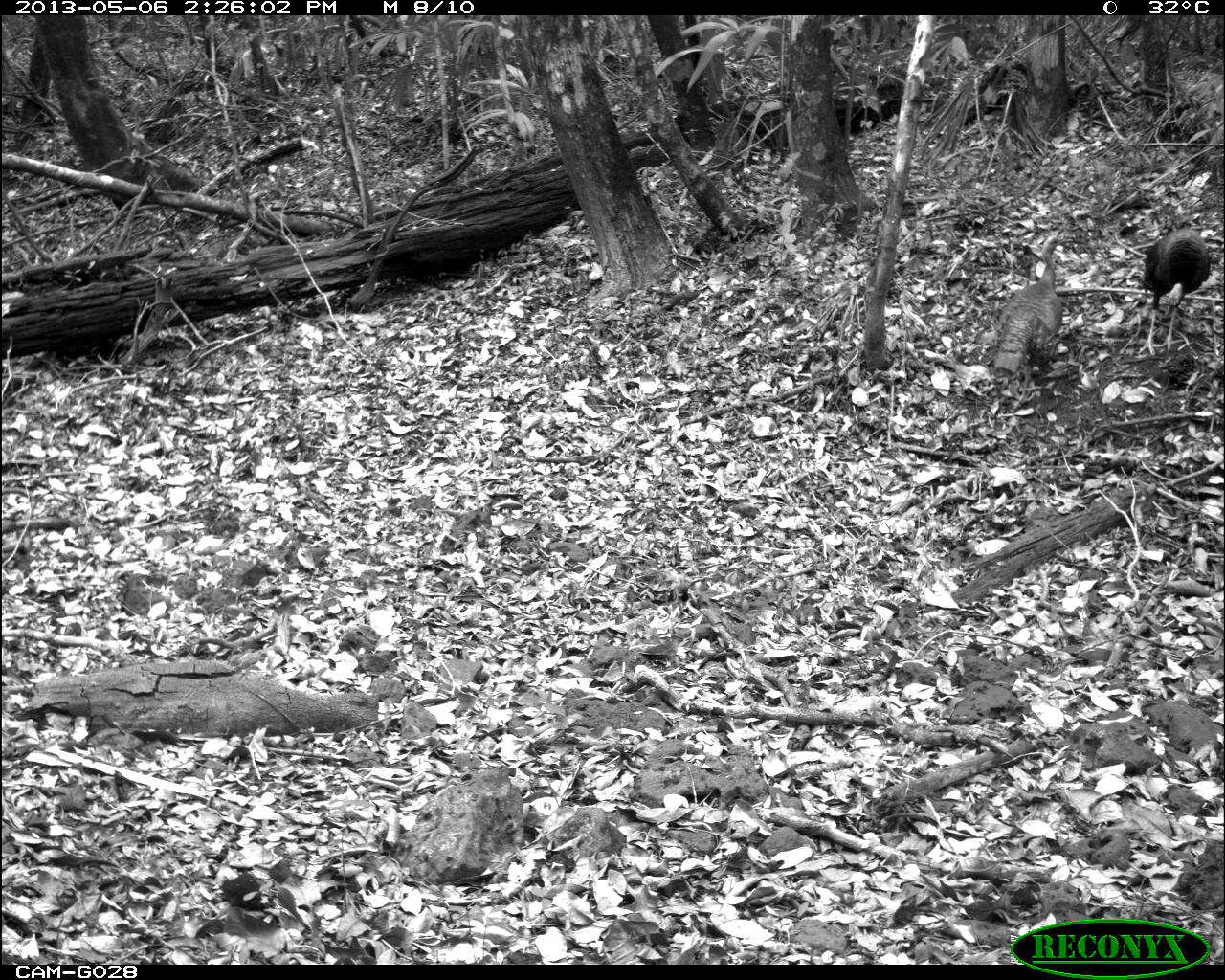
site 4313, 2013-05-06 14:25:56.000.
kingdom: Animalia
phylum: Chordata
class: Aves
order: Galliformes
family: Phasianidae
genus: Meleagris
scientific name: Meleagris ocellata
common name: ocellated turkey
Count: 4.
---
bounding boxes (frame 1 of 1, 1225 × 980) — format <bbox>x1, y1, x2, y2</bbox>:
meleagris ocellata: <bbox>1141, 227, 1209, 351</bbox>; <bbox>993, 262, 1062, 375</bbox>